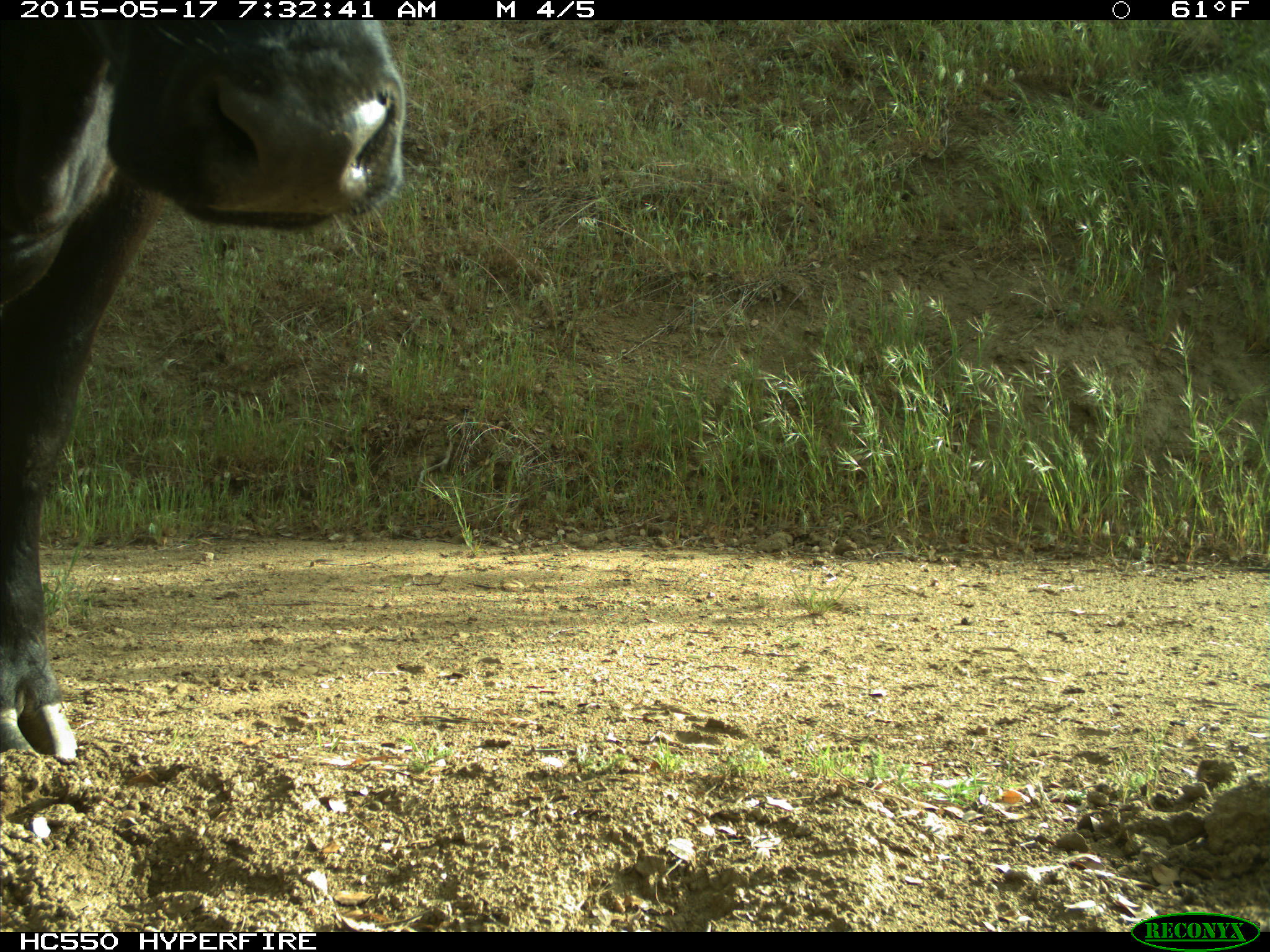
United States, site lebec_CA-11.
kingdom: Animalia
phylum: Chordata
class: Mammalia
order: Artiodactyla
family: Bovidae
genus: Bos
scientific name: Bos taurus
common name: domestic cow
Bos taurus (domestic cow).